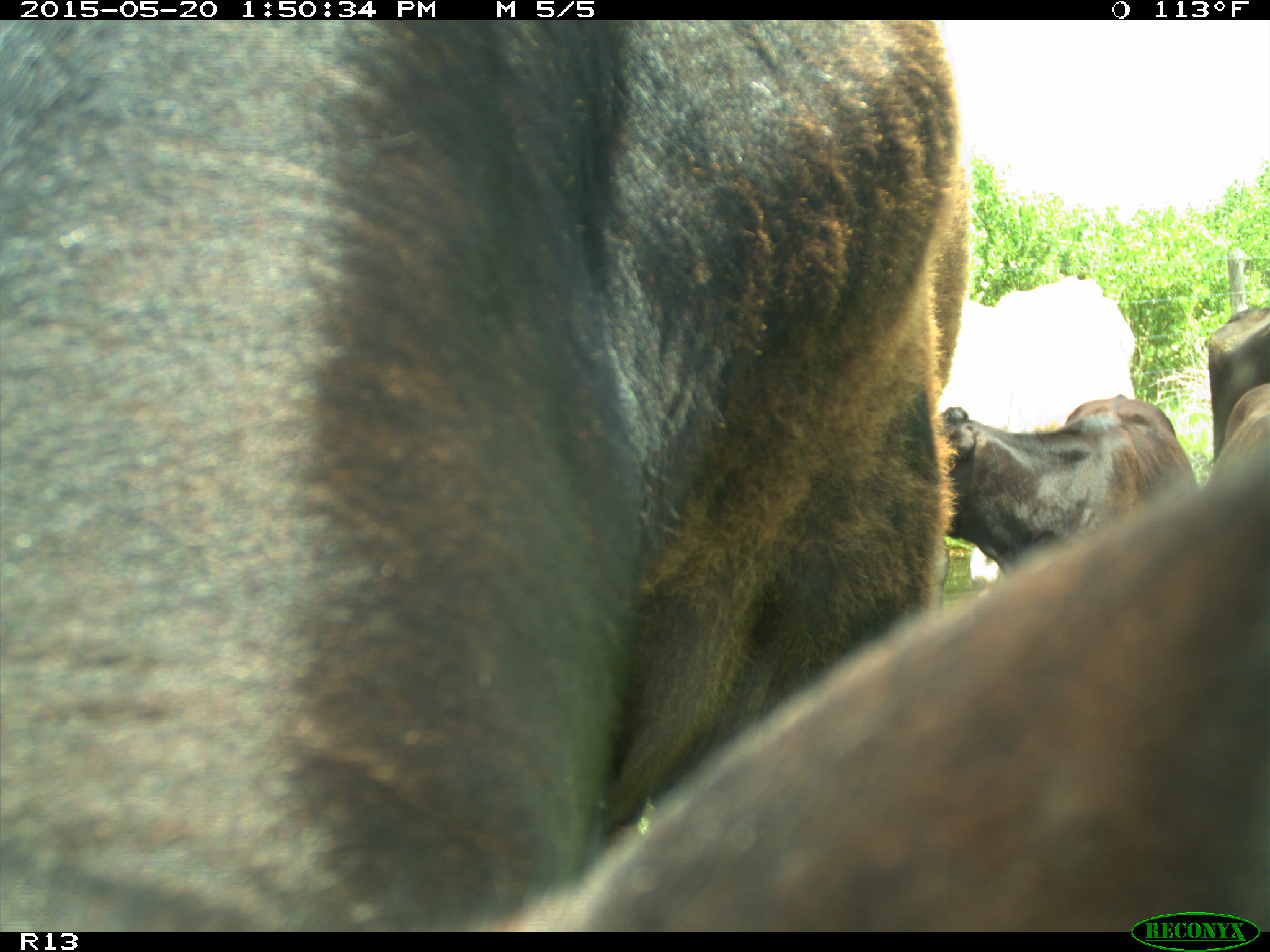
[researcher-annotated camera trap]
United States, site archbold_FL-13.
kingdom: Animalia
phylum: Chordata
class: Mammalia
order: Artiodactyla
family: Bovidae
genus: Bos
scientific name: Bos taurus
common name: domestic cow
Bos taurus (domestic cow).